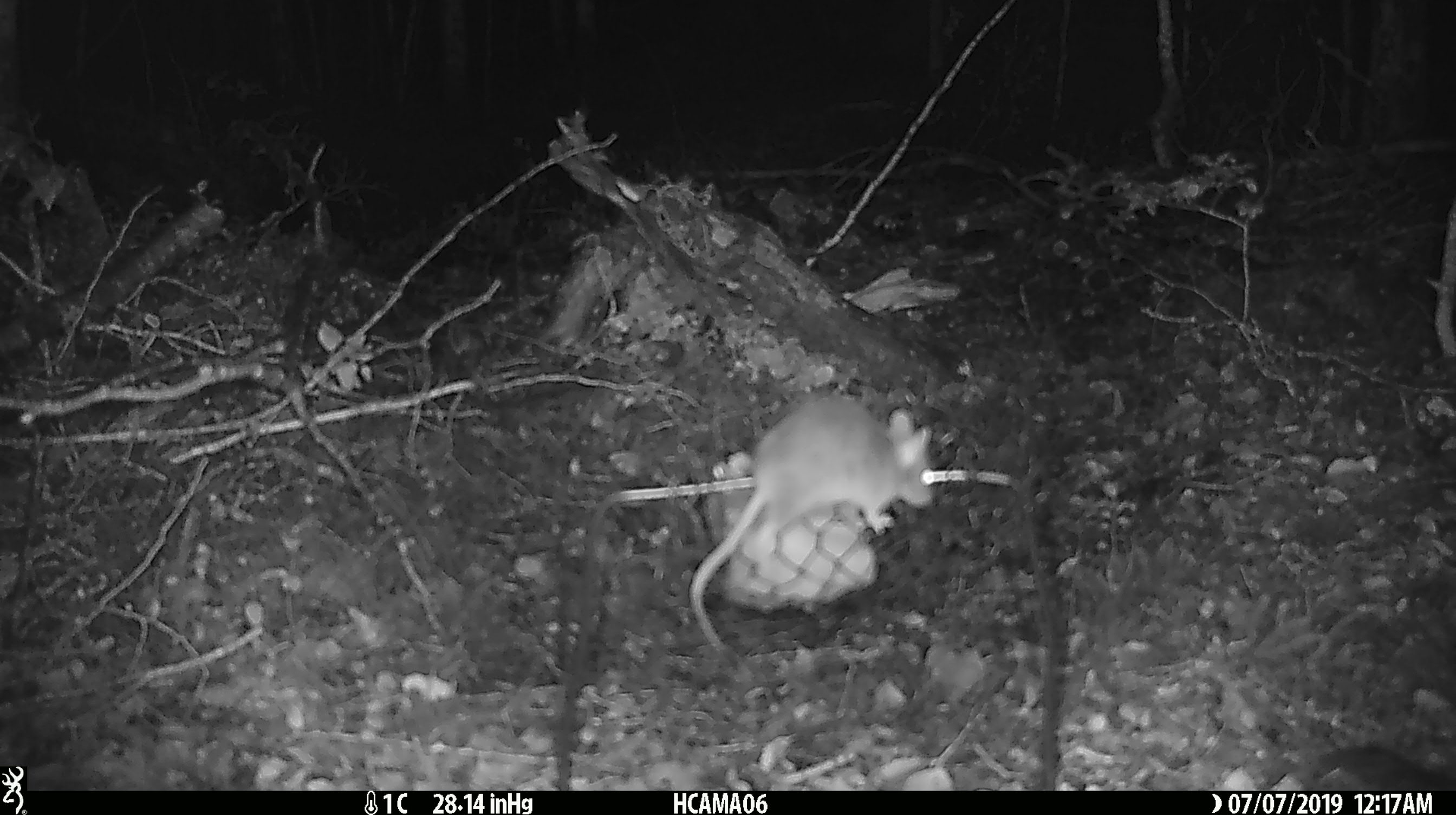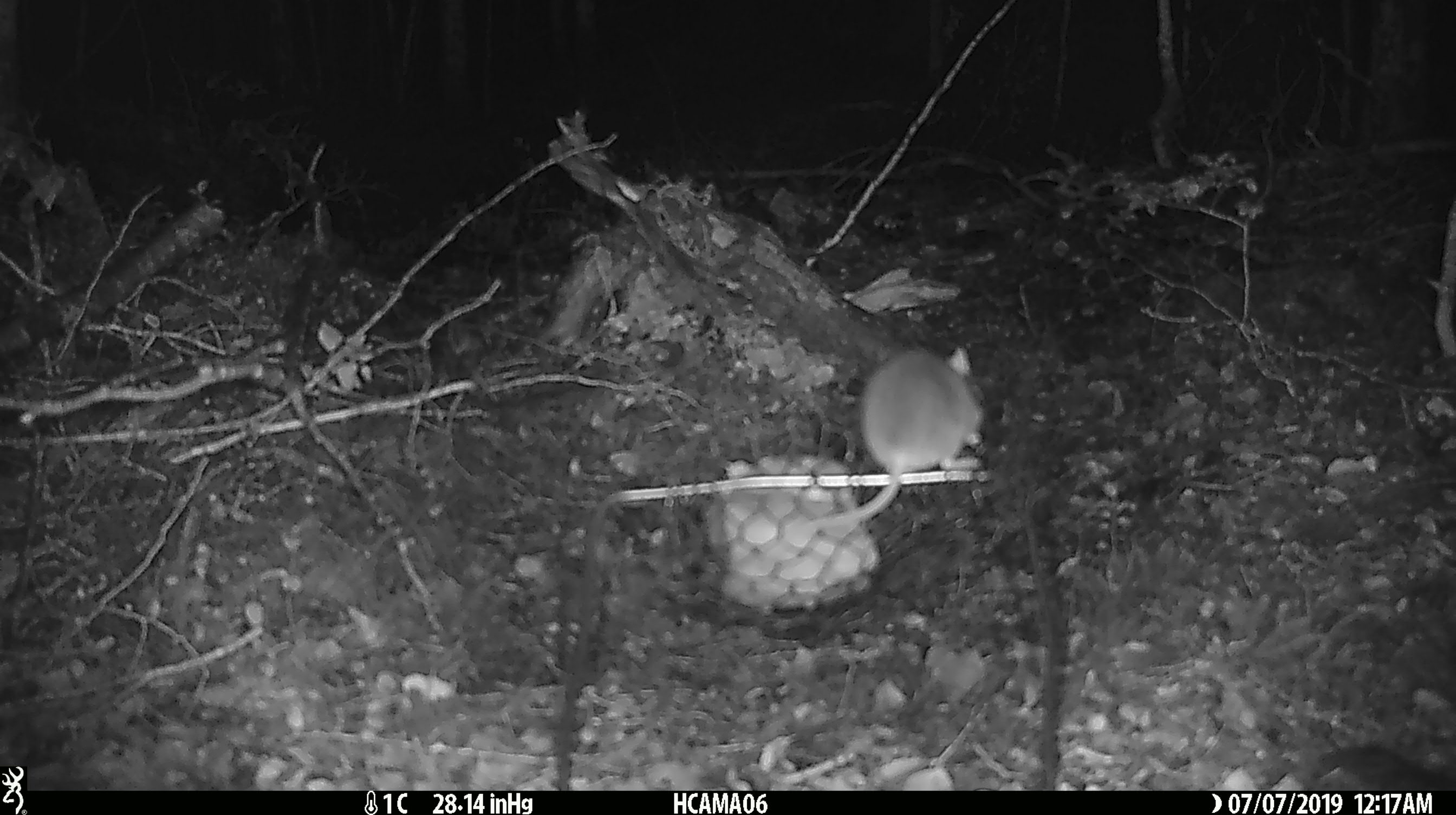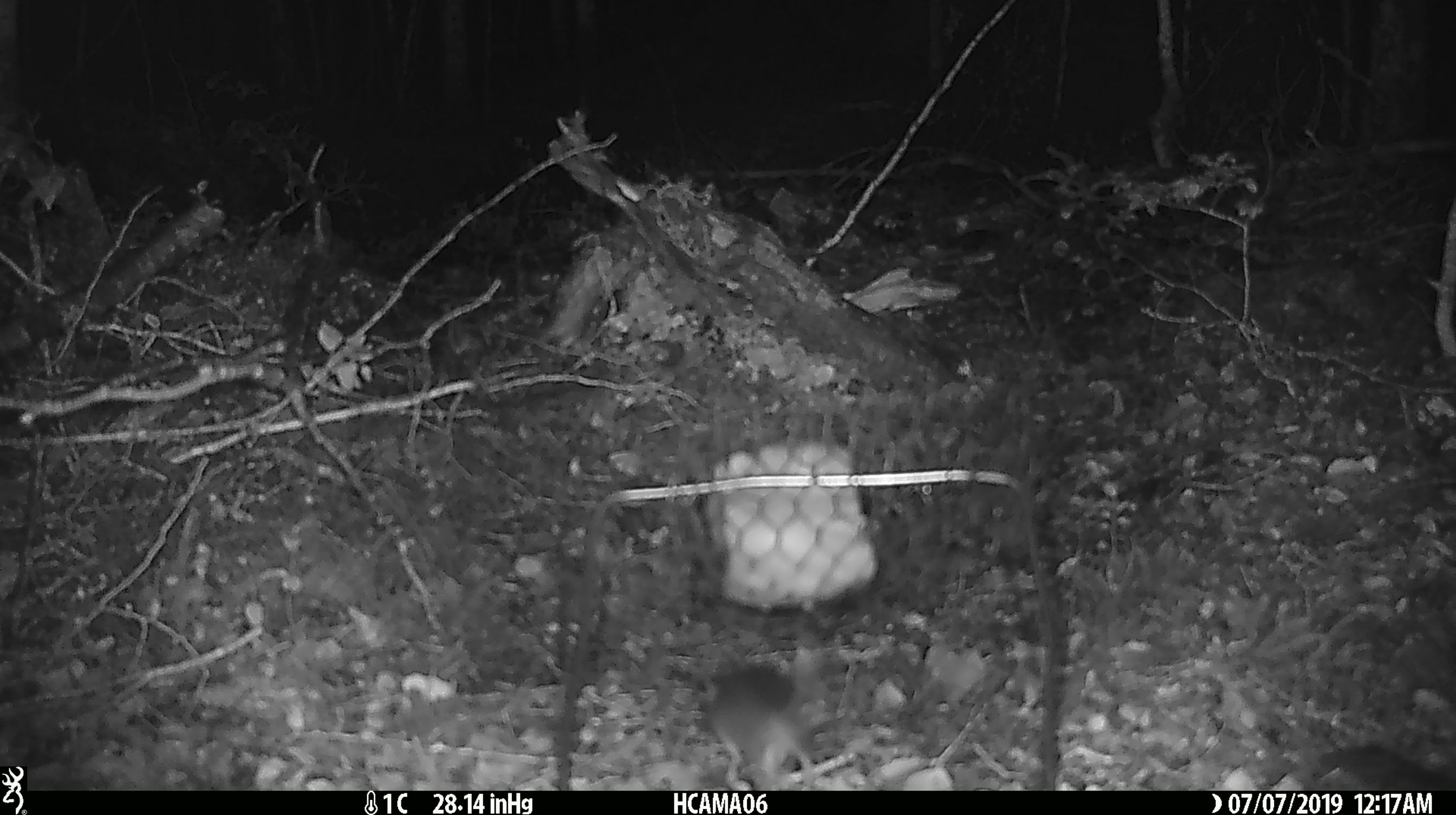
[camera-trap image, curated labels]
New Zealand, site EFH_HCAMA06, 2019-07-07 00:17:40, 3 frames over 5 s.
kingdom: Animalia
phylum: Chordata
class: Mammalia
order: Rodentia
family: Muridae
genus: Mus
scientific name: Mus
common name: mouse